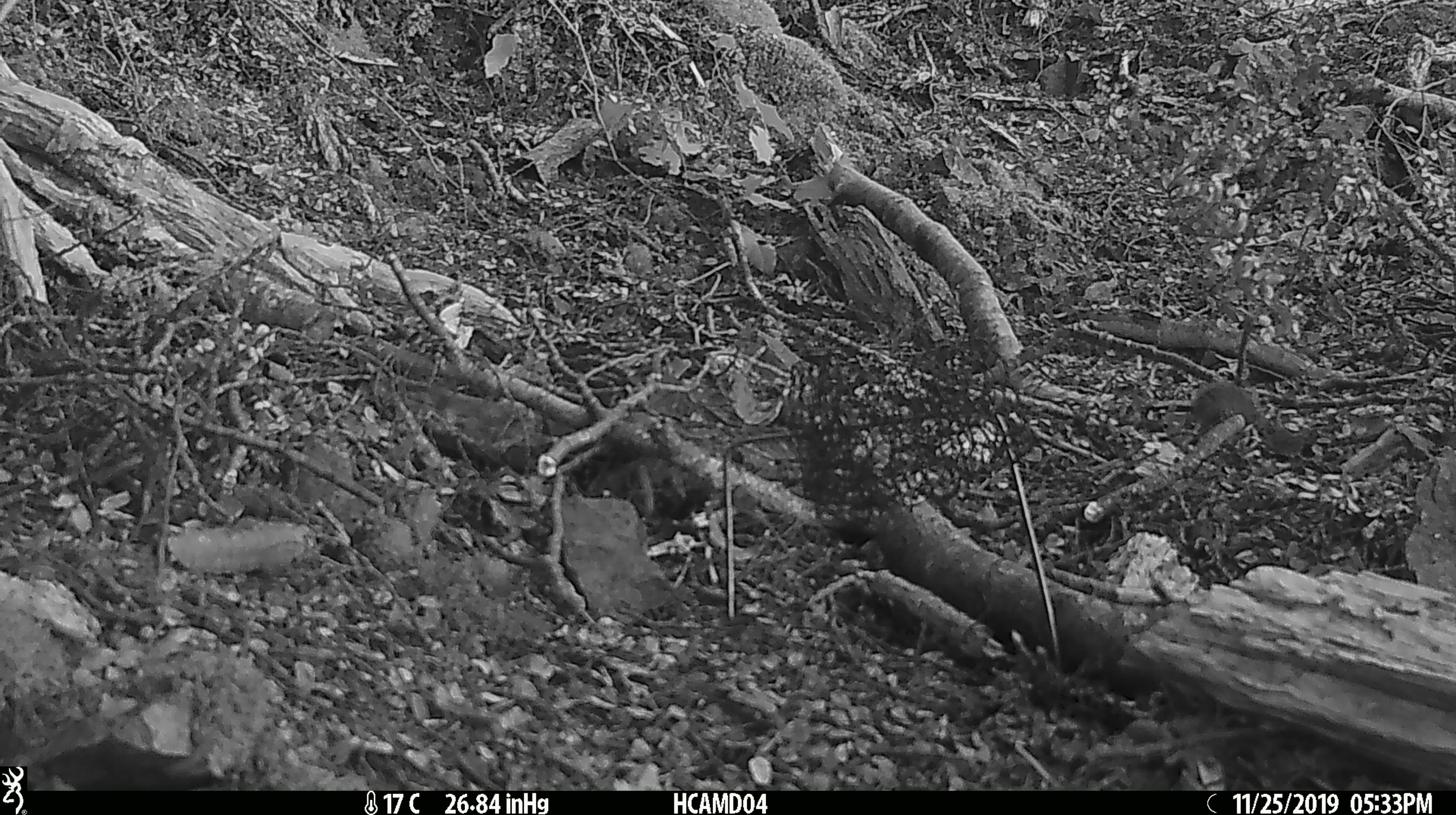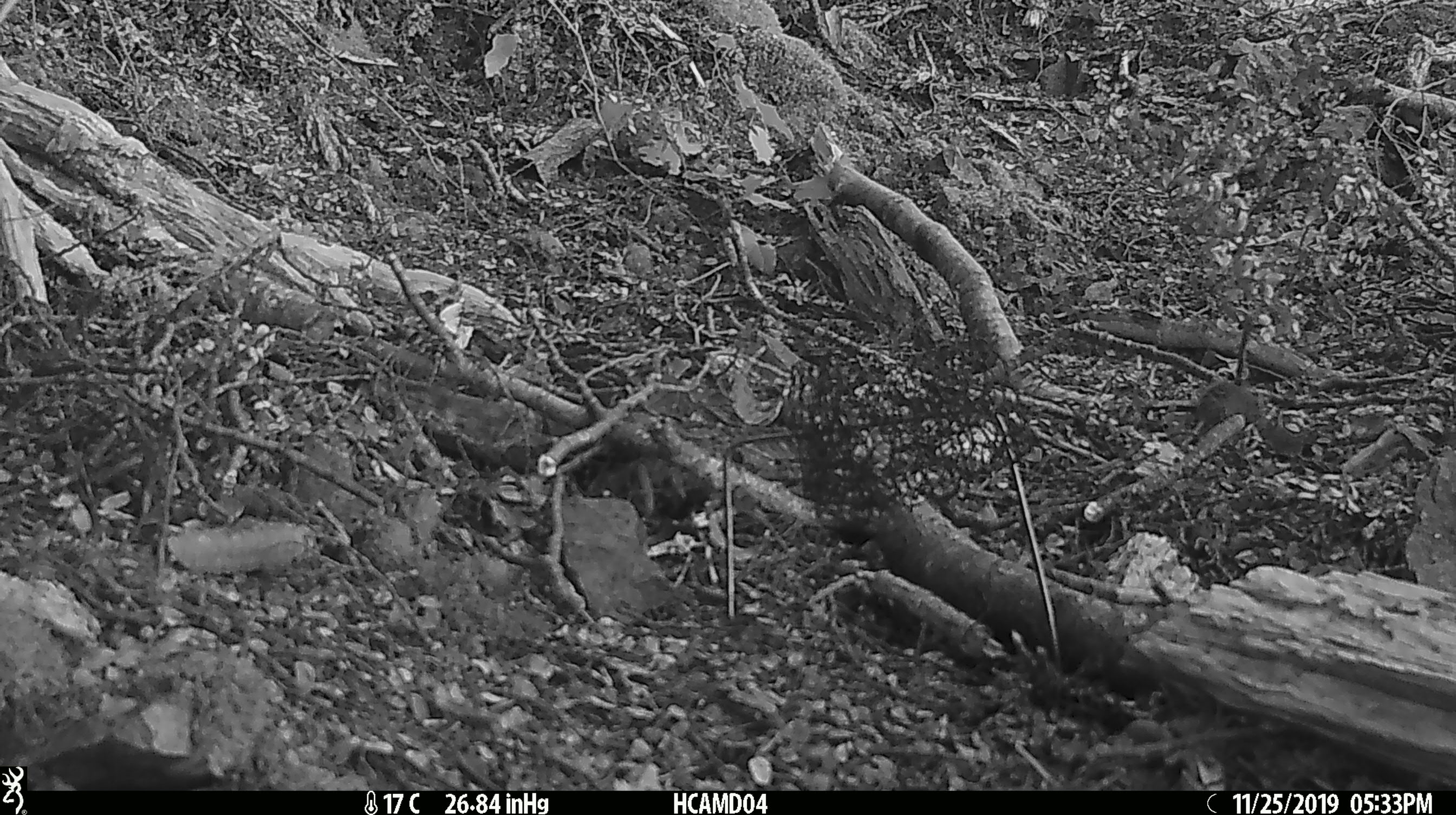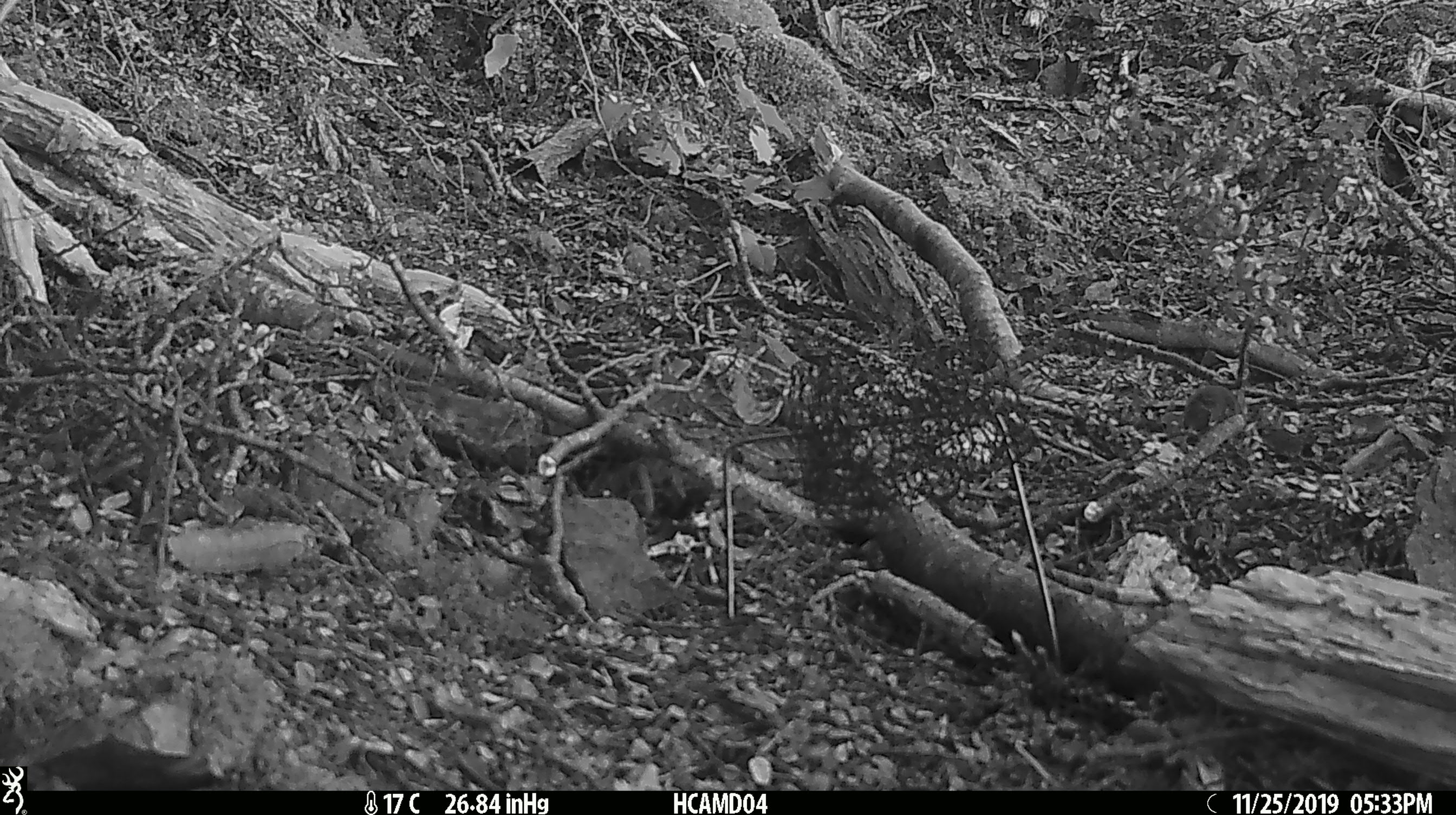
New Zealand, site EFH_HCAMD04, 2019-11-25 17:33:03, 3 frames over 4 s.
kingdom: Animalia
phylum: Chordata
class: Mammalia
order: Rodentia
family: Muridae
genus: Mus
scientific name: Mus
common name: mouse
Mouse (Mus).